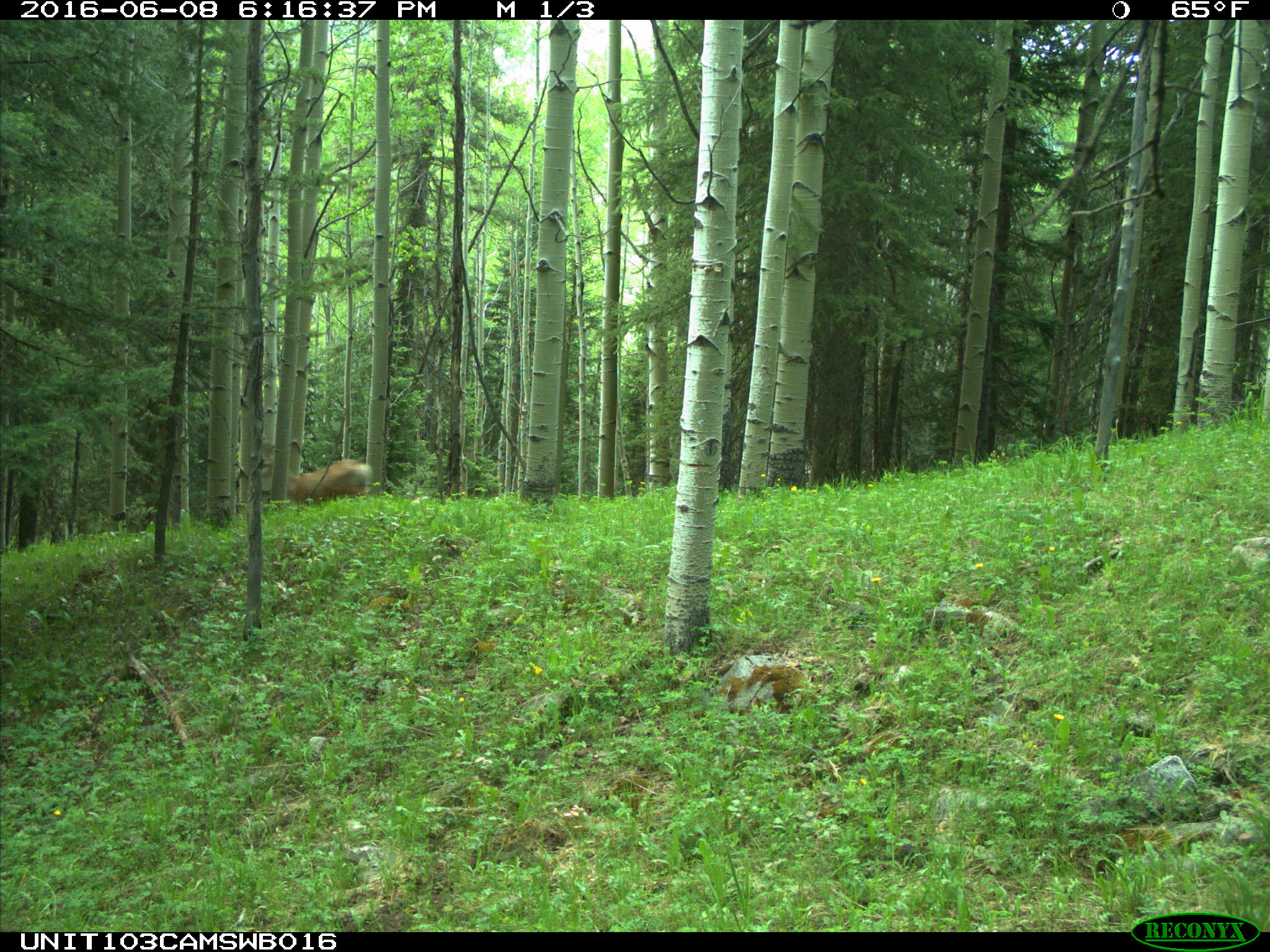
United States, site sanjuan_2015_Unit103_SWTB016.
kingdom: Animalia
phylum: Chordata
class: Mammalia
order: Artiodactyla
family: Cervidae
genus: Odocoileus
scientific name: Odocoileus hemionus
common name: mule deer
Odocoileus hemionus (mule deer).